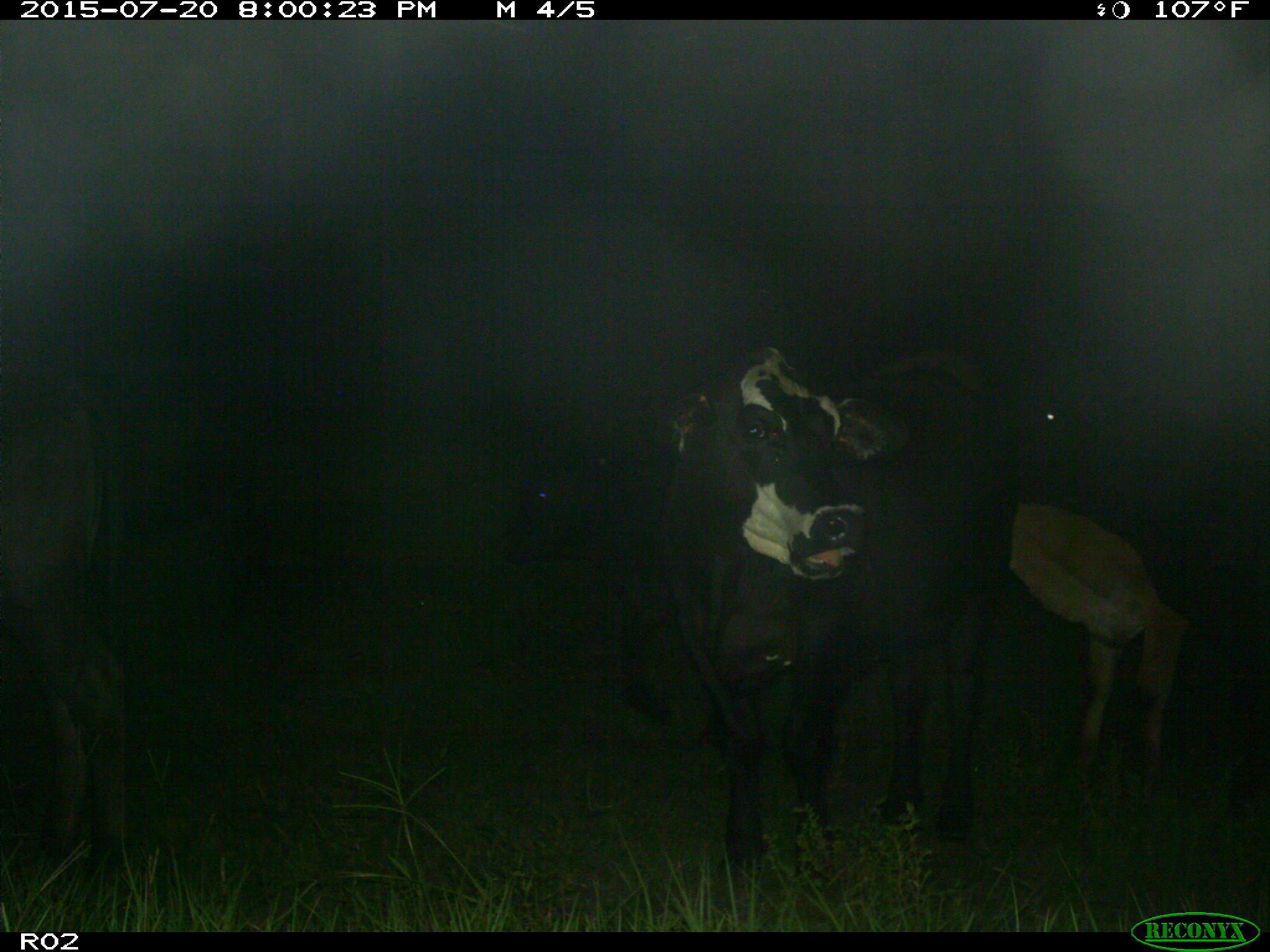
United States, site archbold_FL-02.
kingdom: Animalia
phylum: Chordata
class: Mammalia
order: Artiodactyla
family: Bovidae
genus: Bos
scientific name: Bos taurus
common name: domestic cow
Bos taurus (domestic cow).